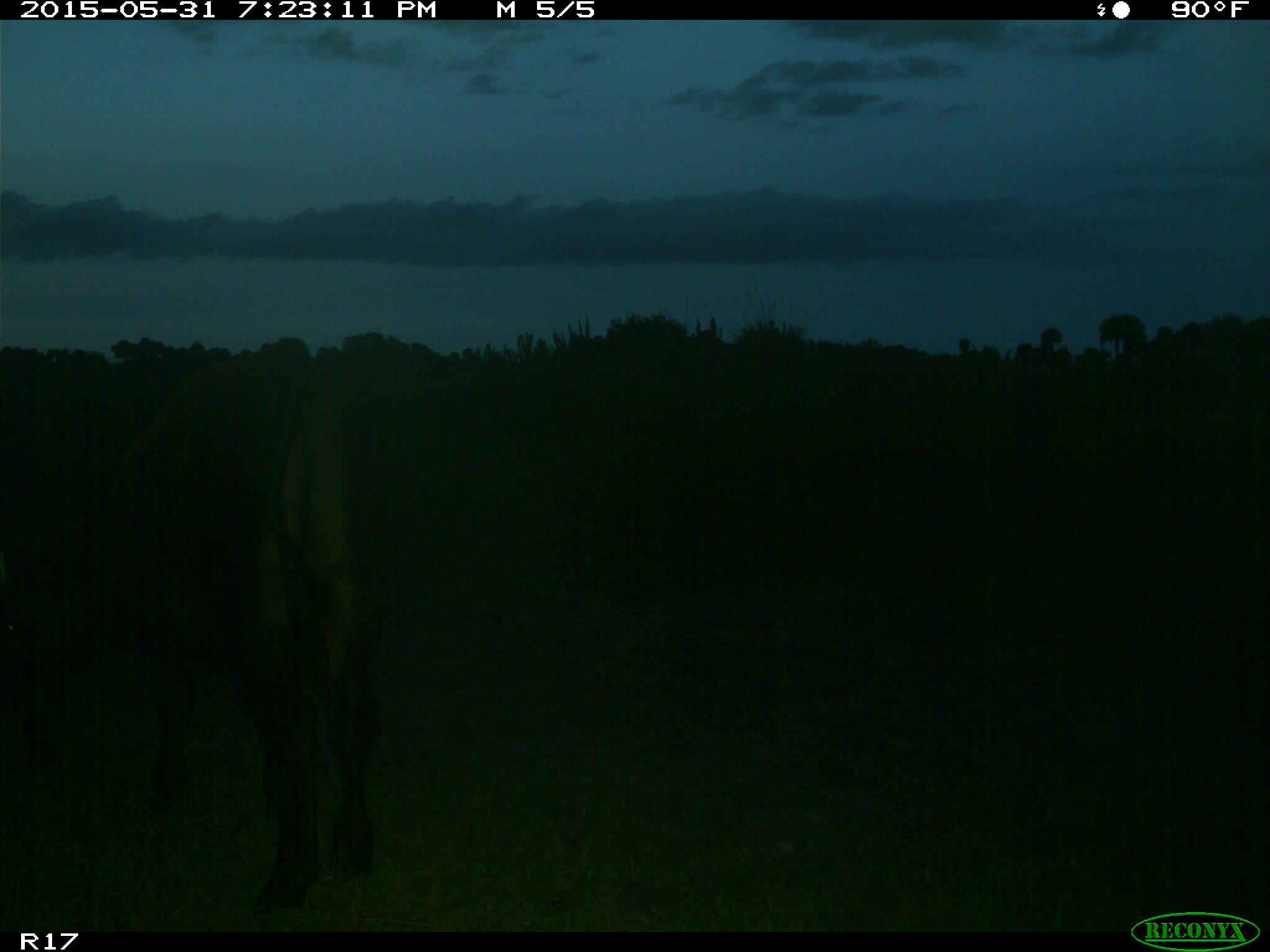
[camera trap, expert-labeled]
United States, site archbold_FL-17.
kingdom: Animalia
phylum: Chordata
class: Mammalia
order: Artiodactyla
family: Bovidae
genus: Bos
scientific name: Bos taurus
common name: domestic cow